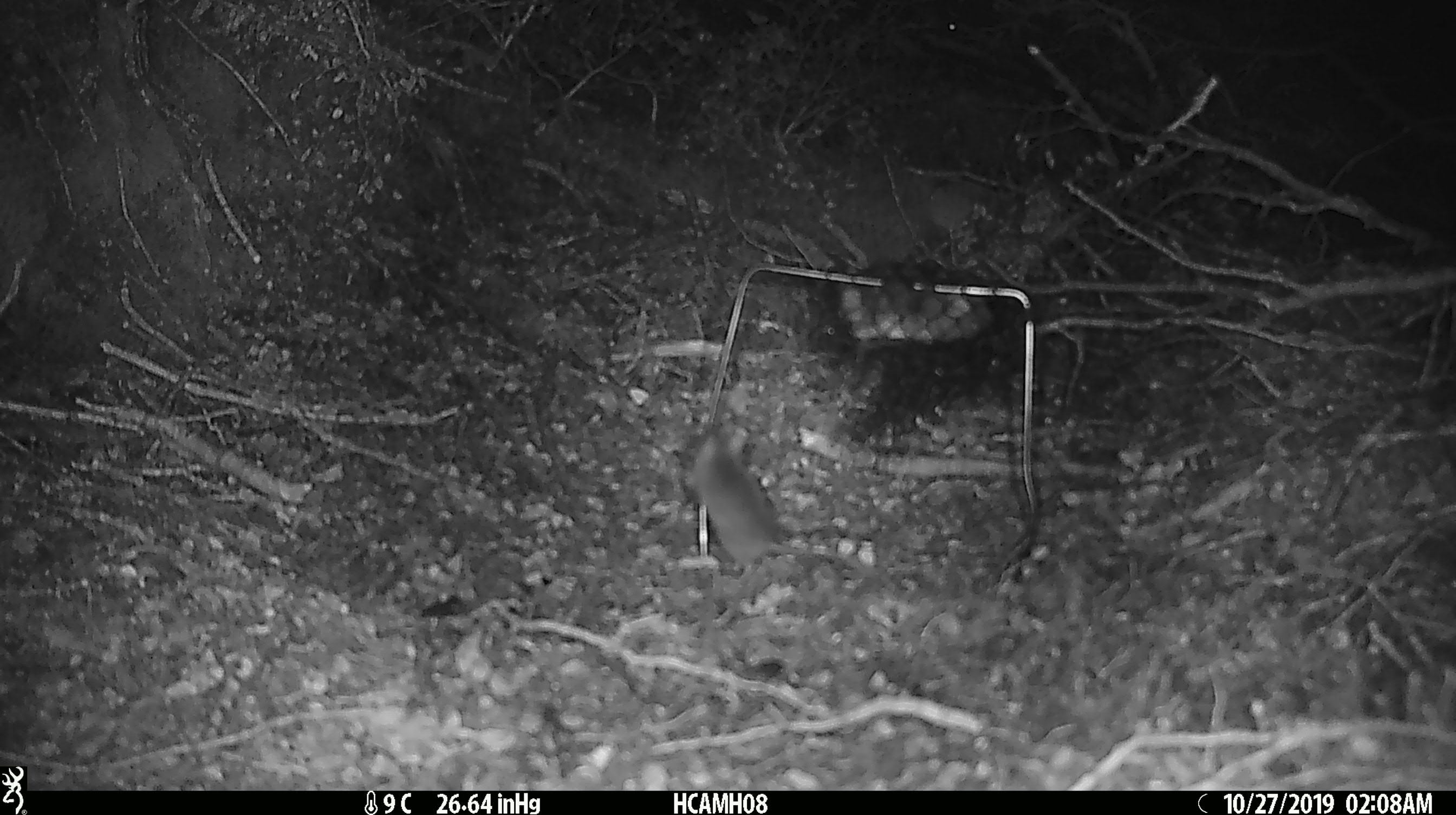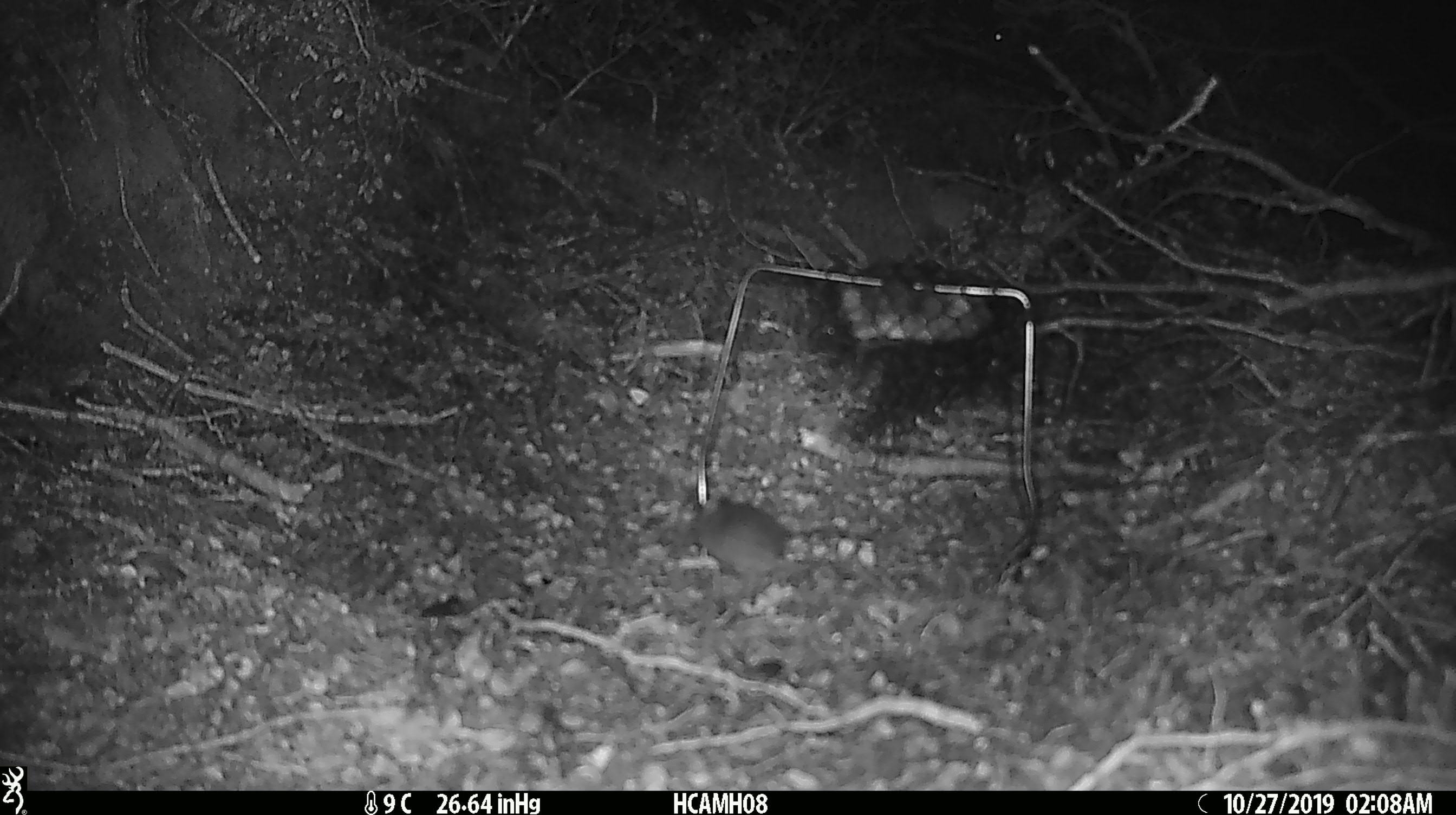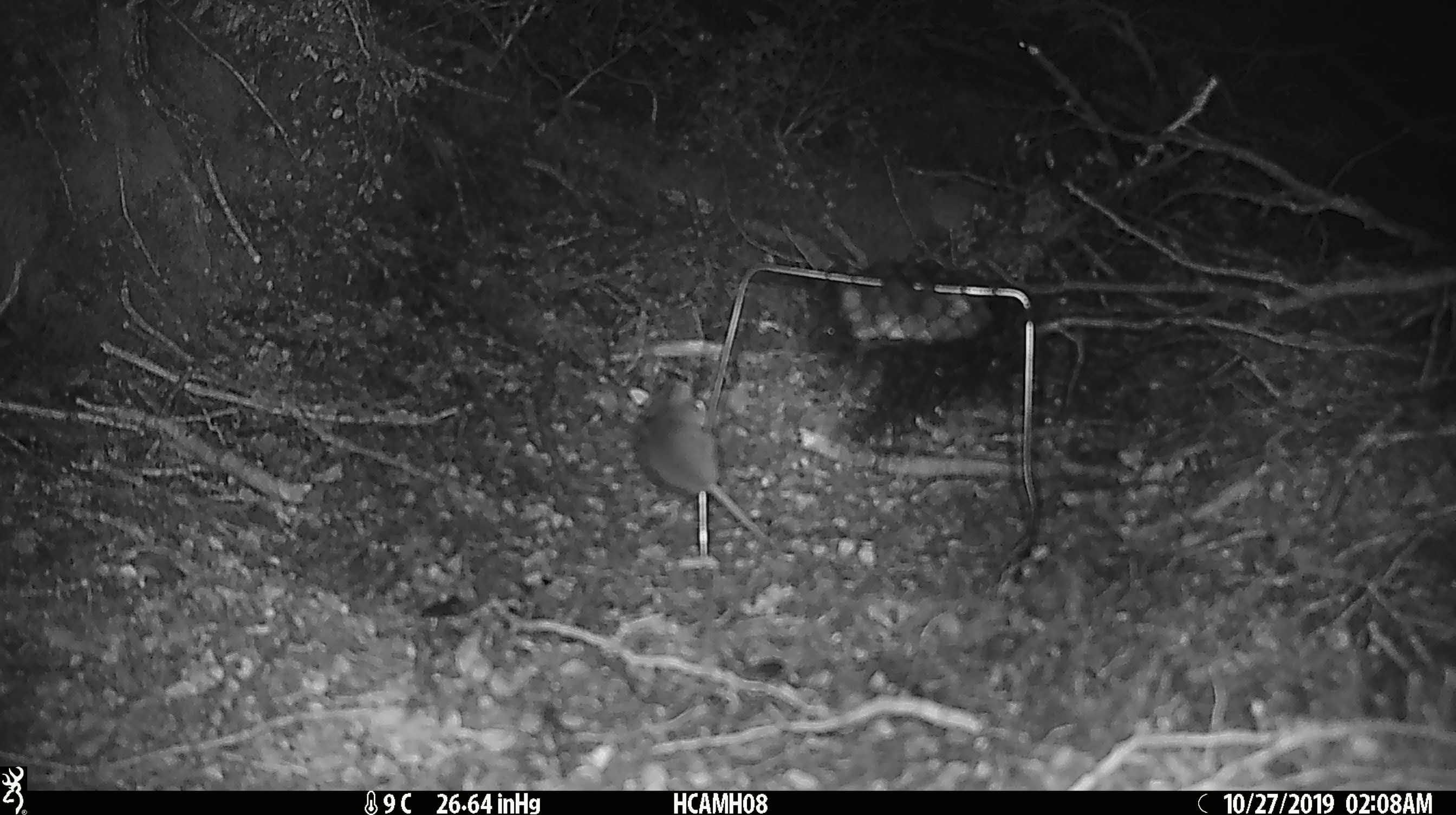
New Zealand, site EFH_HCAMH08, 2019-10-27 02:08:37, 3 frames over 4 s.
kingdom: Animalia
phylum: Chordata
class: Mammalia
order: Rodentia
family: Muridae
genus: Mus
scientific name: Mus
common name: mouse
Mouse (Mus).